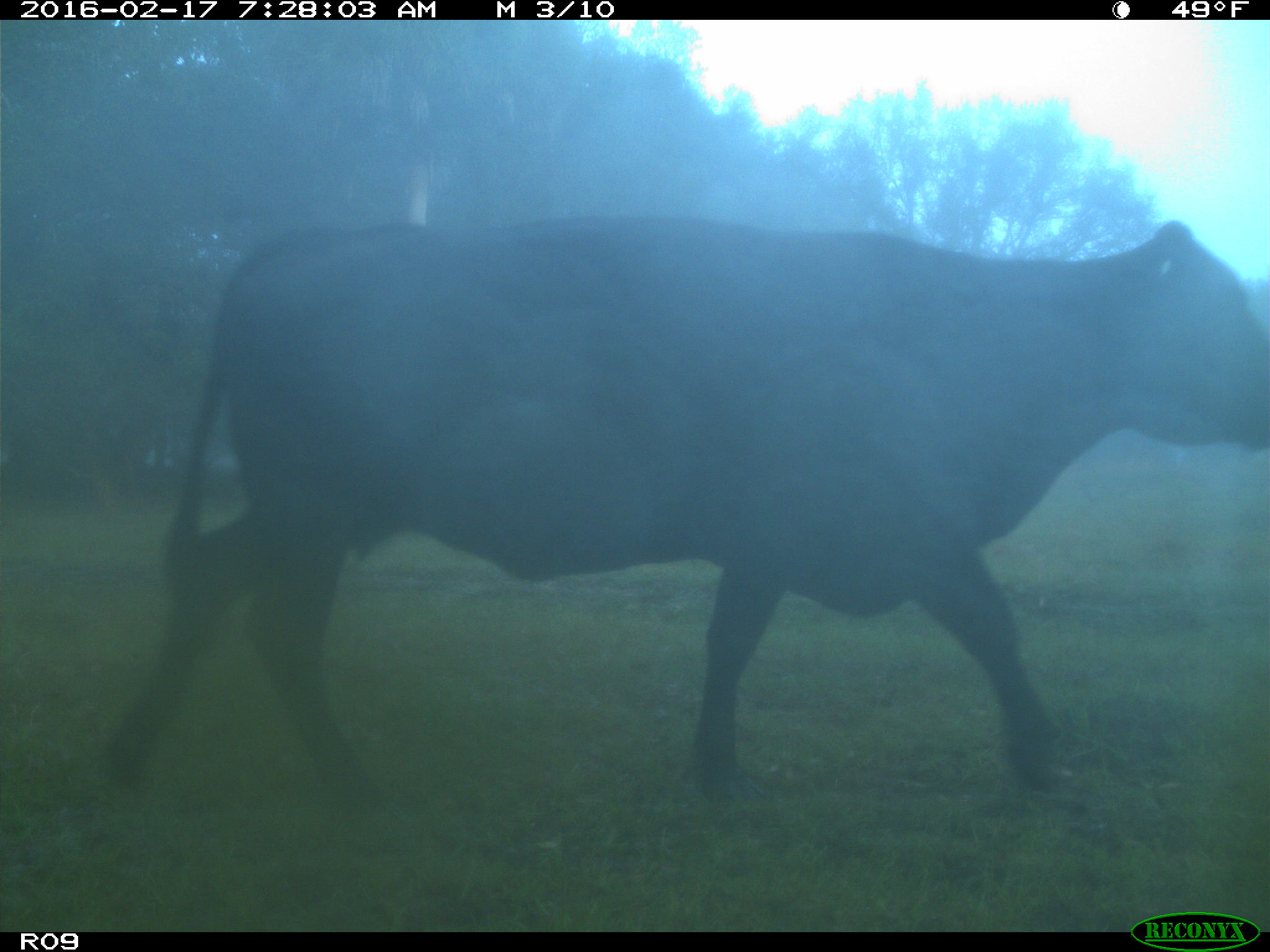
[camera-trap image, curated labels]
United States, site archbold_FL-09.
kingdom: Animalia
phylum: Chordata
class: Mammalia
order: Artiodactyla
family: Bovidae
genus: Bos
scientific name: Bos taurus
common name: domestic cow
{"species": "Bos taurus (domestic cow)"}